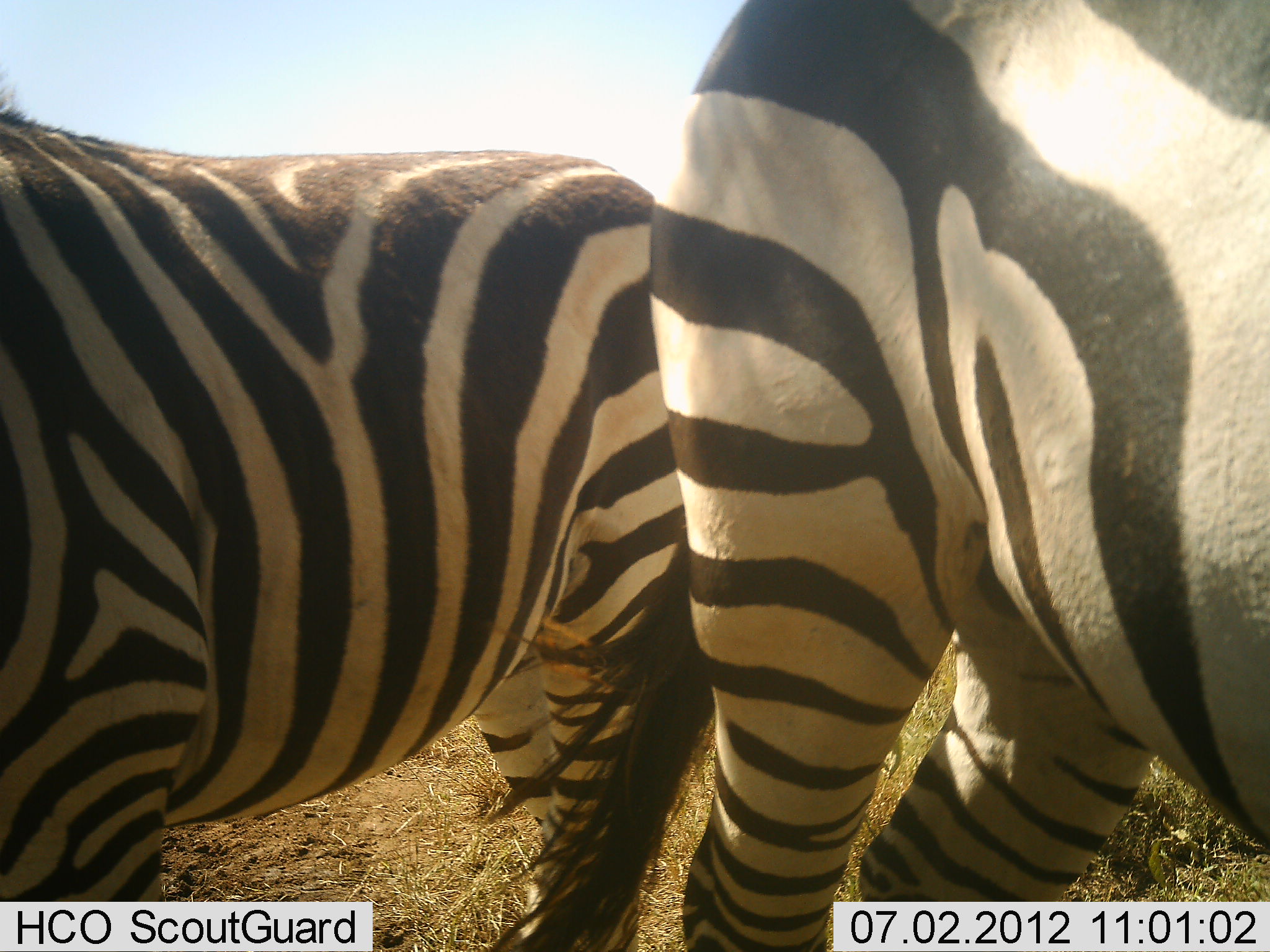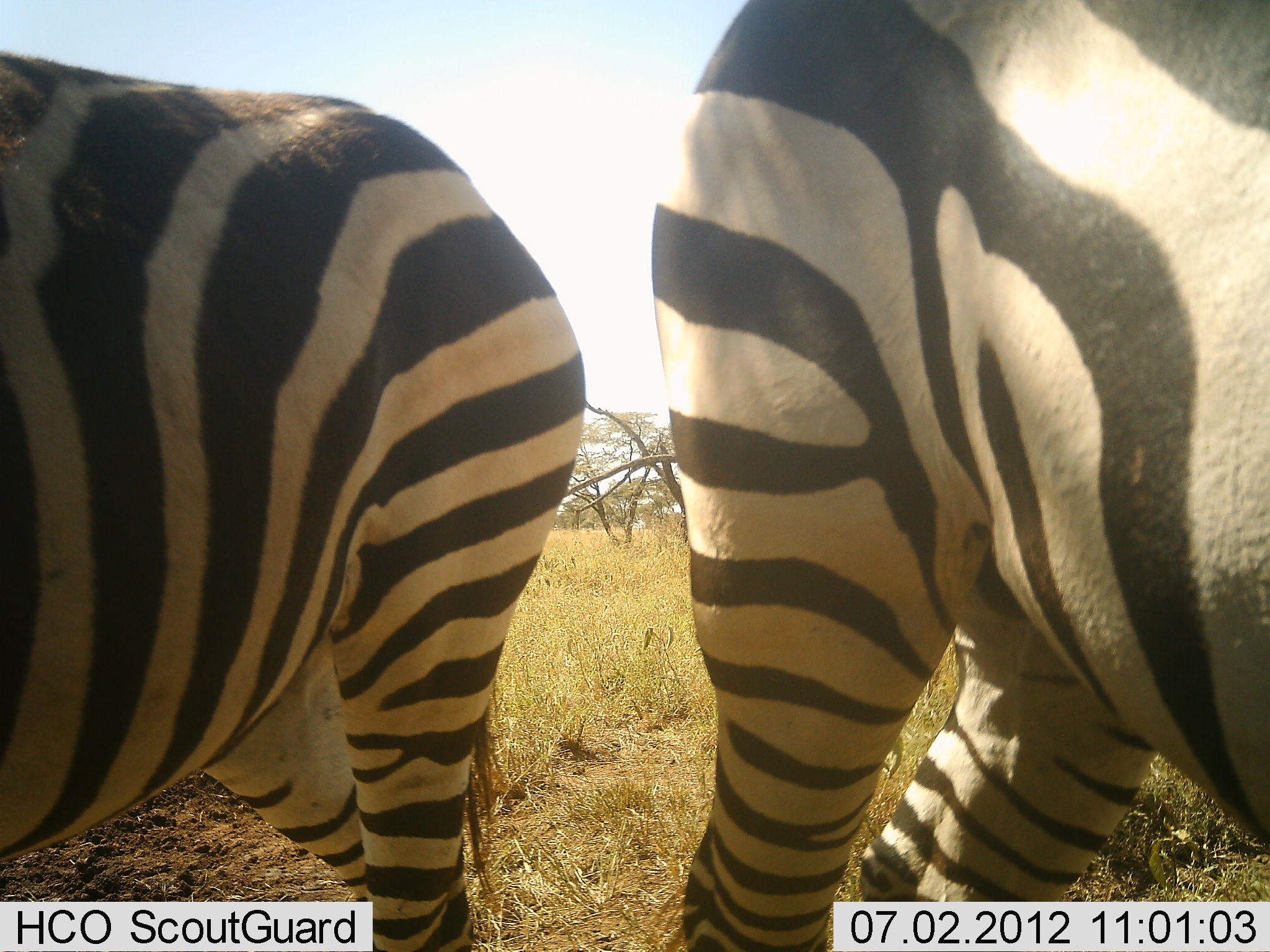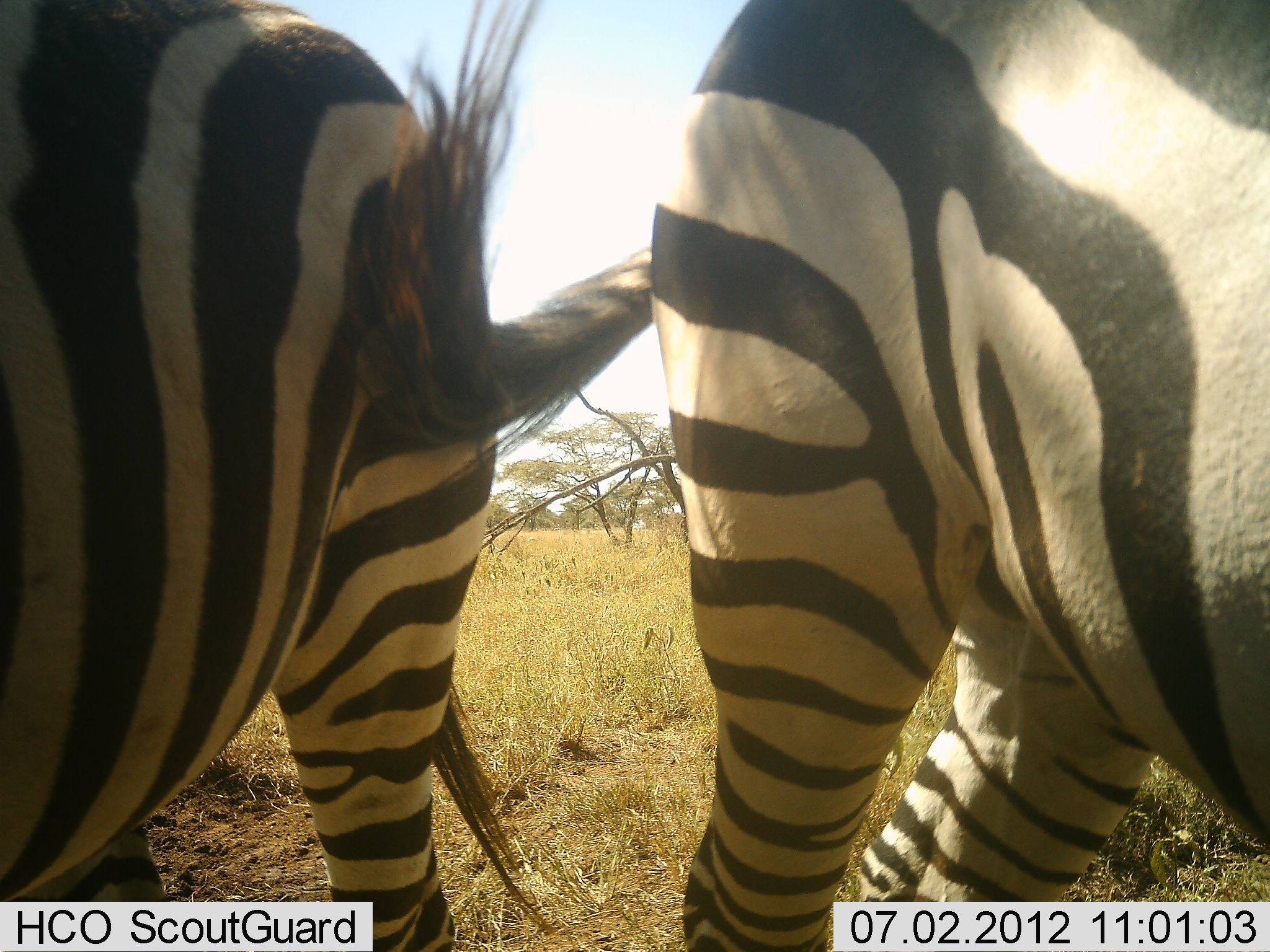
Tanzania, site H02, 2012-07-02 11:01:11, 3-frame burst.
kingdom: Animalia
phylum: Chordata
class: Mammalia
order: Perissodactyla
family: Equidae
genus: Equus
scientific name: Equus quagga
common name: plains zebra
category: zebra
Zebra (plains zebra) (Equus quagga), count 2. Behavior (volunteer vote fractions): standing 100%, resting 0%, moving 30%, interacting 0%. Young present (vote fraction): 0%. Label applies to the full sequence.